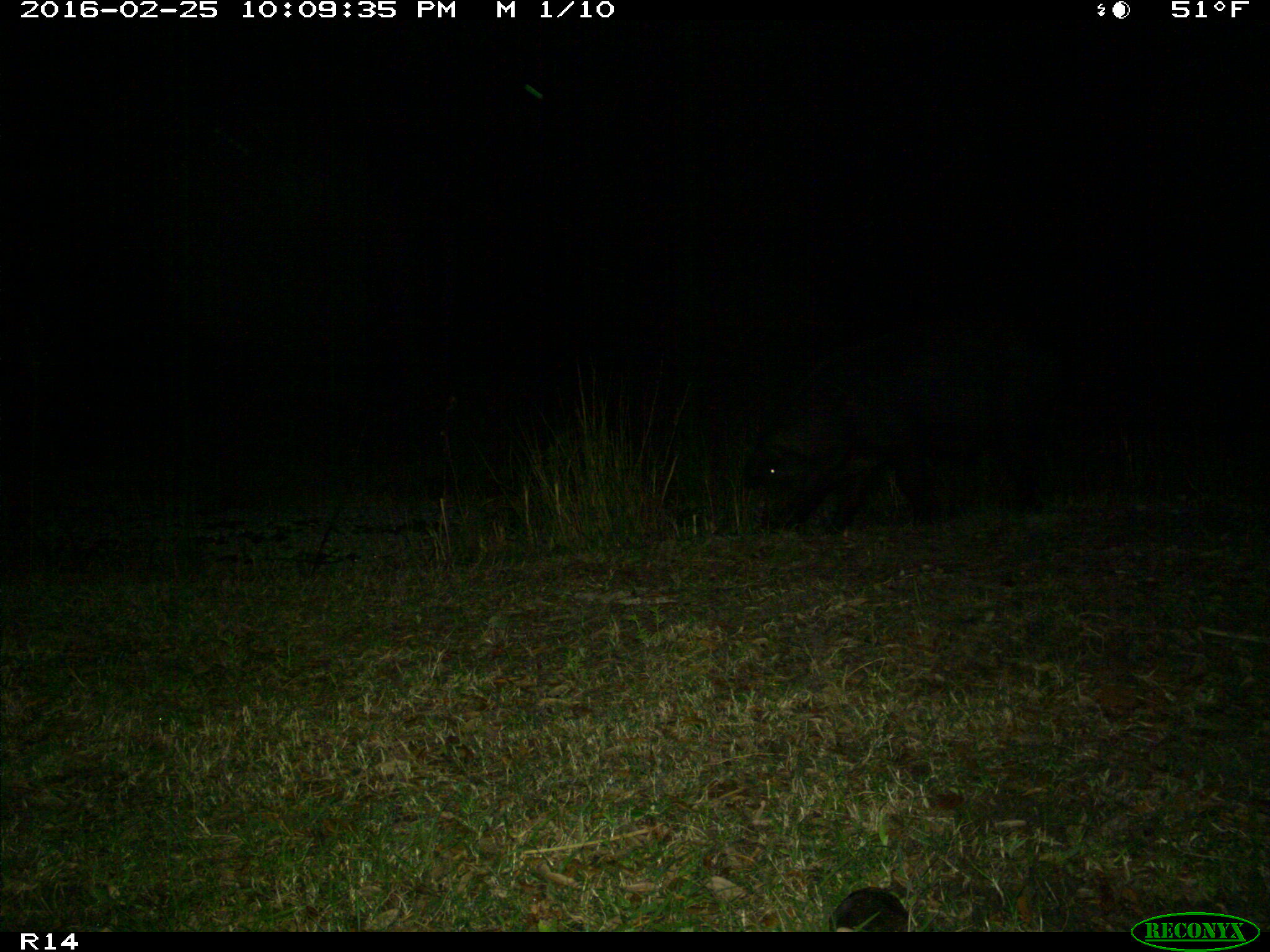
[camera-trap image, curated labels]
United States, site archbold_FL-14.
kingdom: Animalia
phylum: Chordata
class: Mammalia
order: Artiodactyla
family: Suidae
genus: Sus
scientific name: Sus scrofa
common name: wild boar